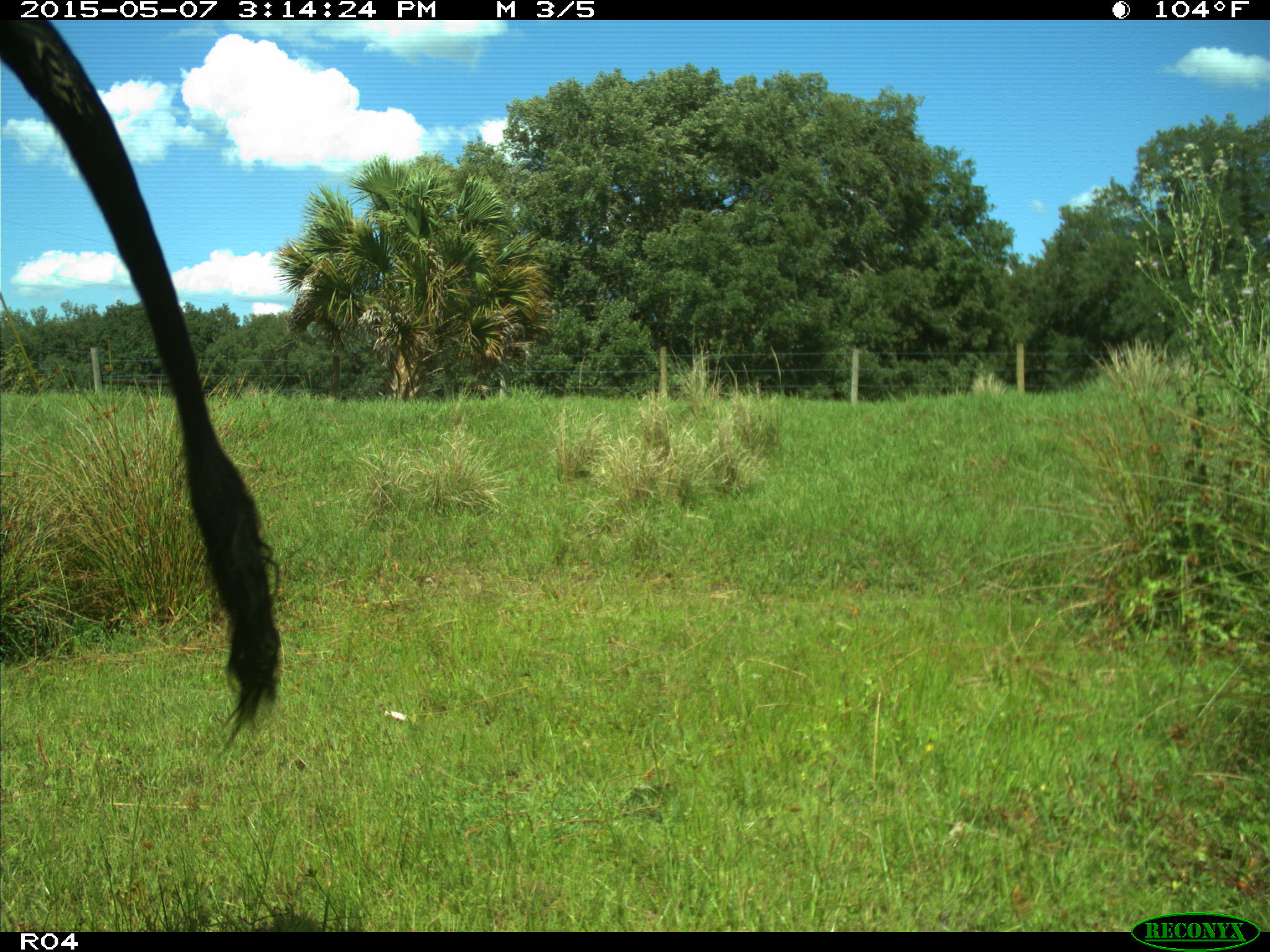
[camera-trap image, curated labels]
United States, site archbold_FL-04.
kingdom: Animalia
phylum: Chordata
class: Mammalia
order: Artiodactyla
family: Bovidae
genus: Bos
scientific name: Bos taurus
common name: domestic cow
Bos taurus (domestic cow).